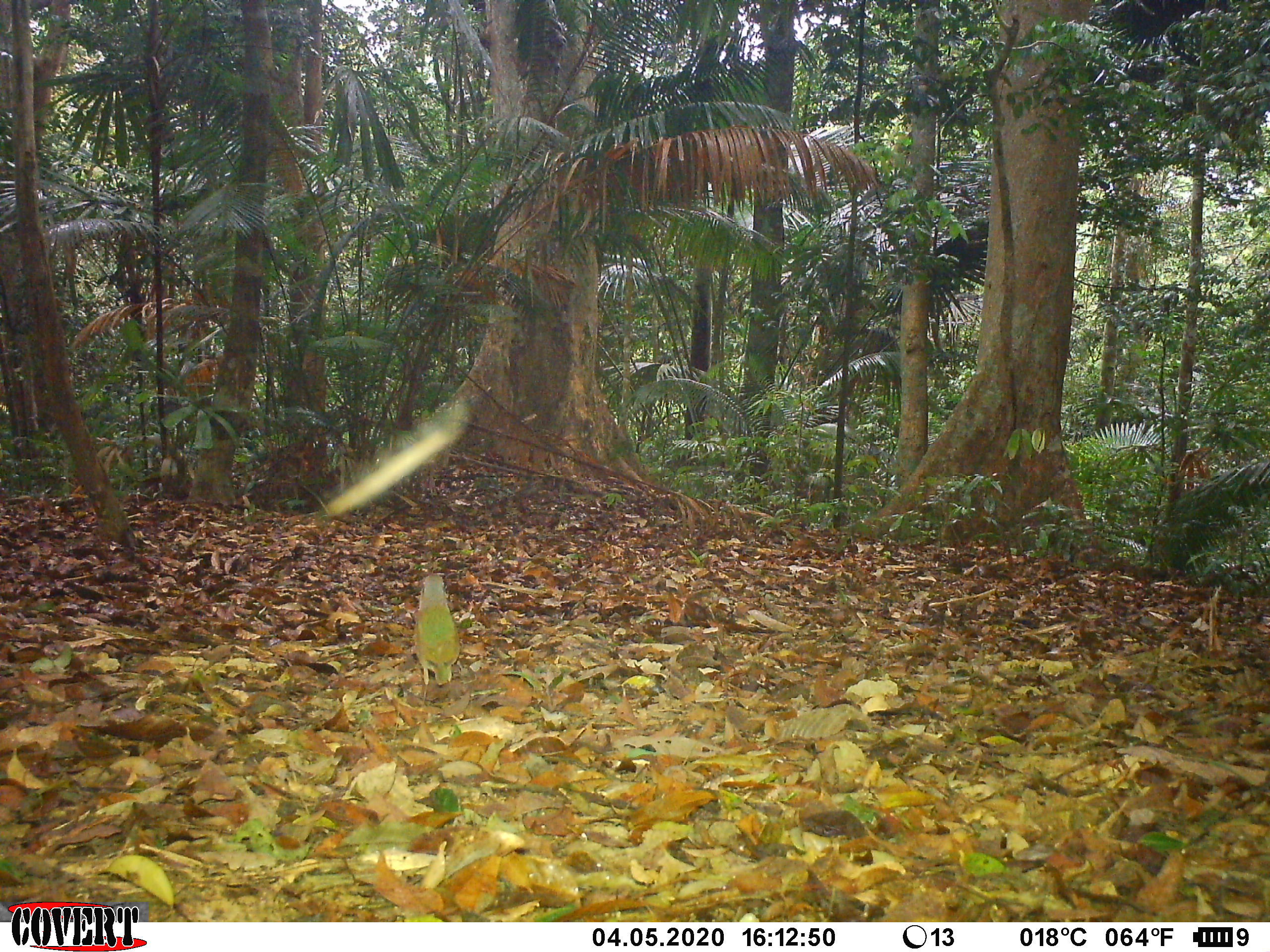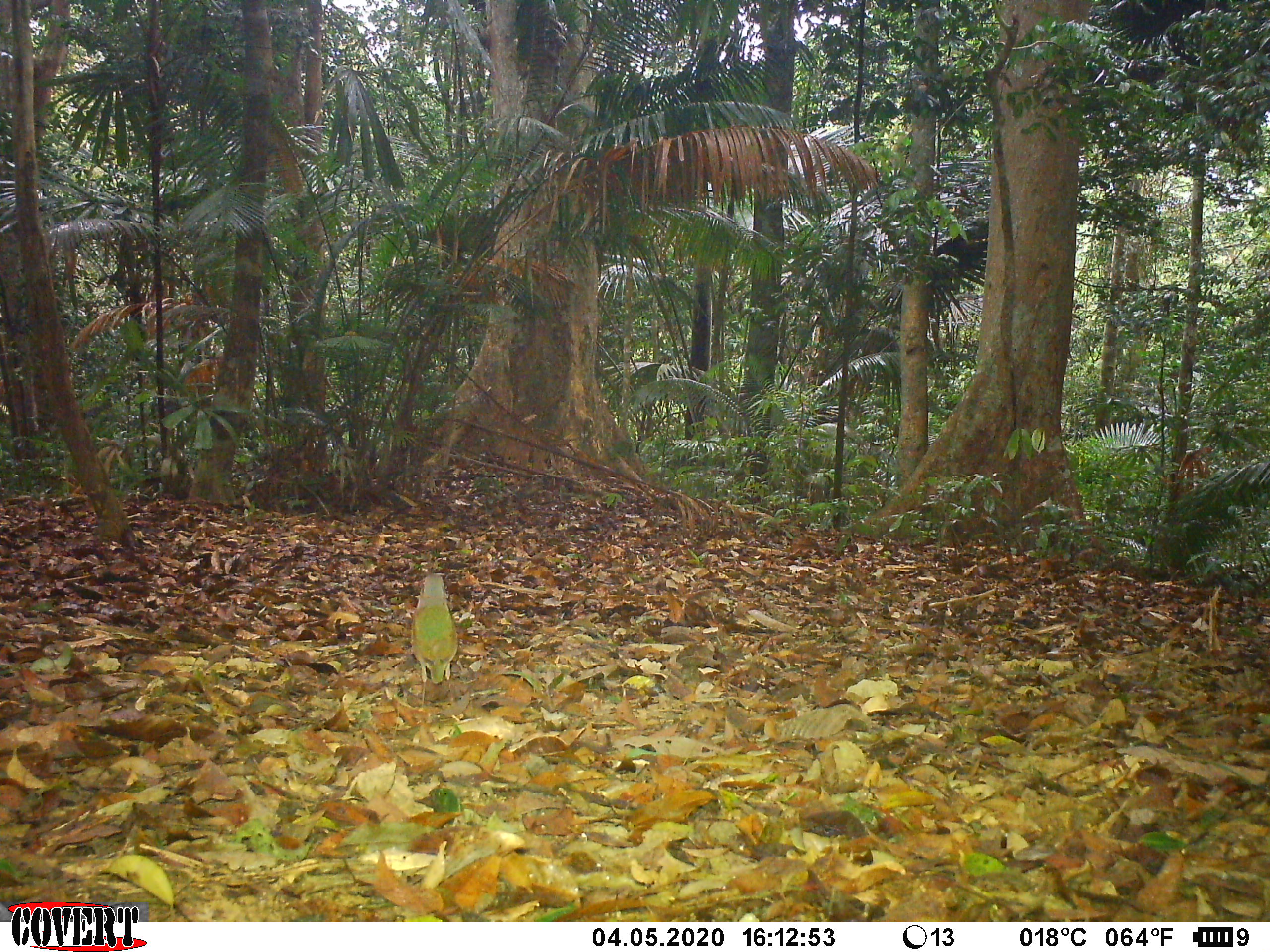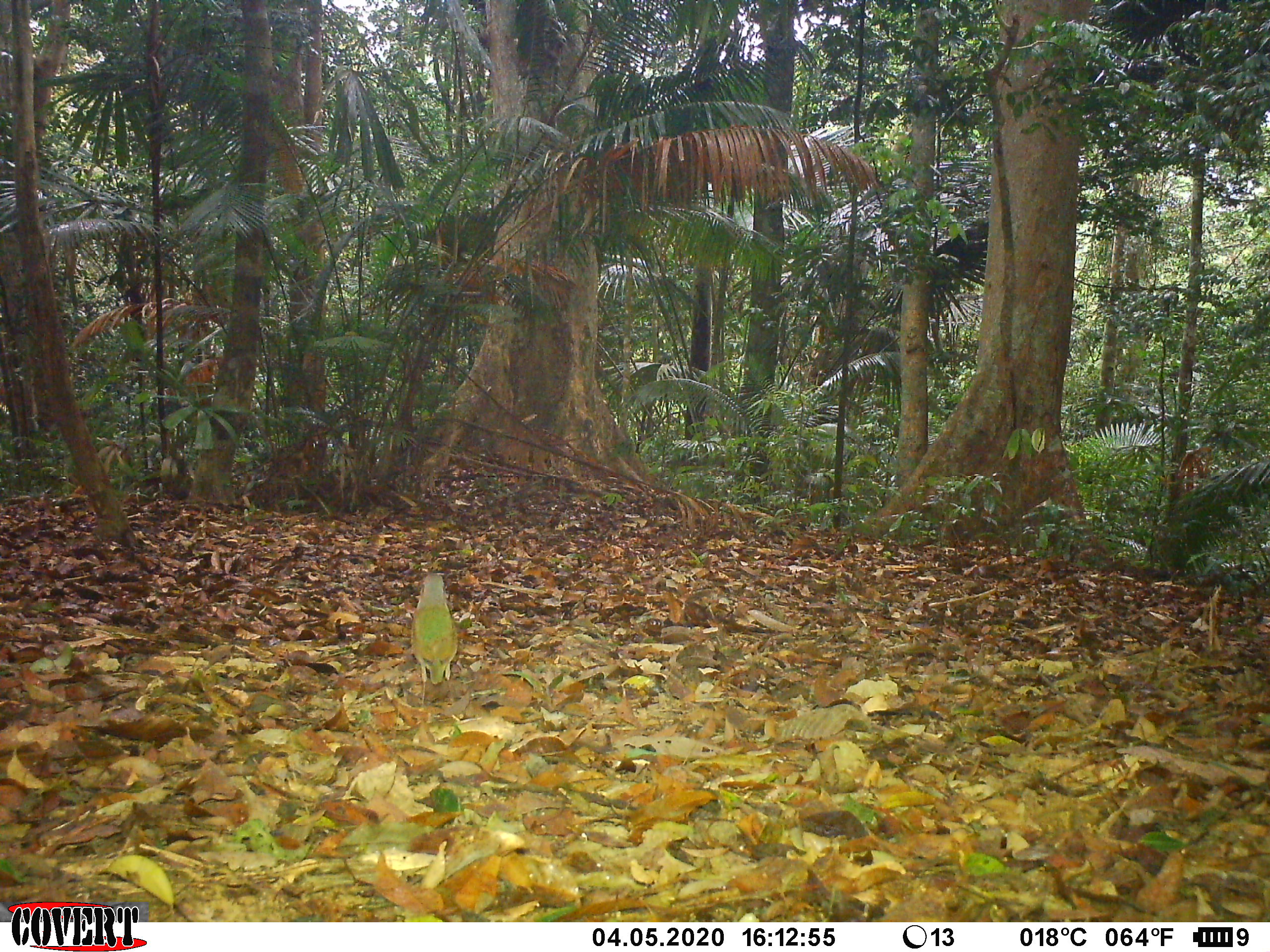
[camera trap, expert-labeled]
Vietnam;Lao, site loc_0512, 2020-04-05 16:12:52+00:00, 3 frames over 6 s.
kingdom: Animalia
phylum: Chordata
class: Aves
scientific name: Aves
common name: bird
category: unidentified bird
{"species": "unidentified bird (bird) (Aves)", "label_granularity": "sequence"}